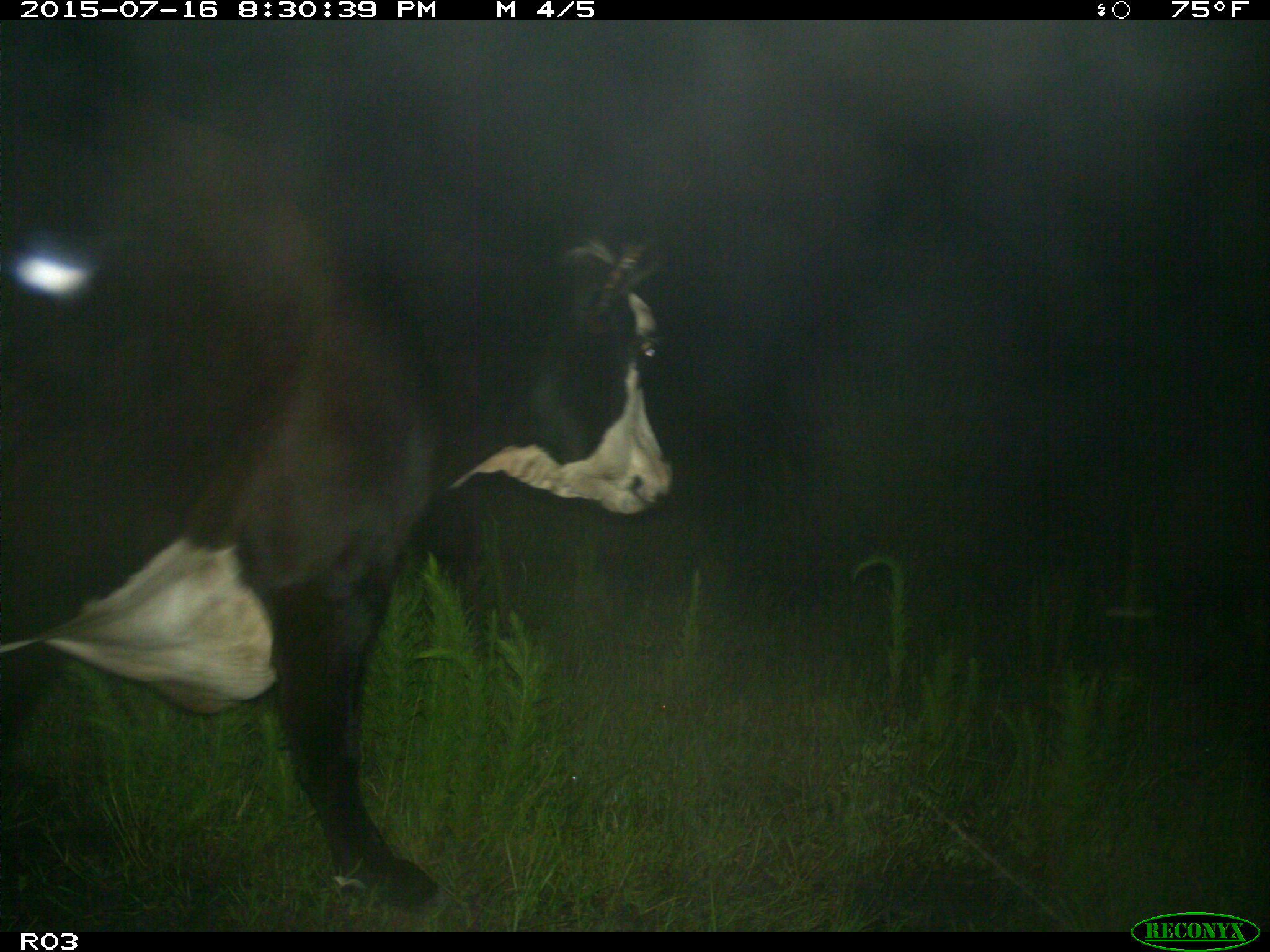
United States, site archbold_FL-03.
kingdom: Animalia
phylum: Chordata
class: Mammalia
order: Artiodactyla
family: Bovidae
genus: Bos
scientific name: Bos taurus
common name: domestic cow